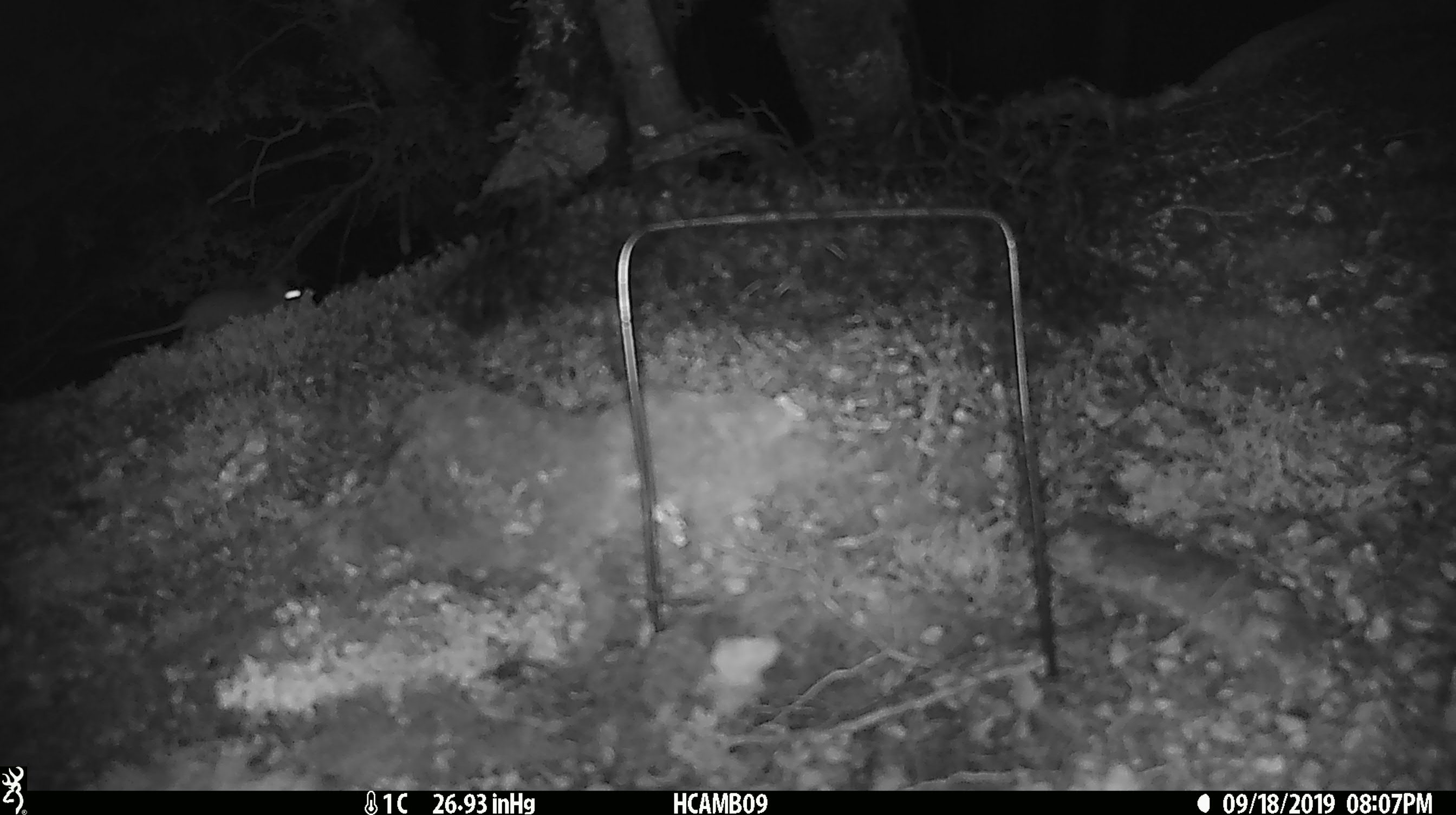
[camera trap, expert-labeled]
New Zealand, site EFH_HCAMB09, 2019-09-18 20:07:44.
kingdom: Animalia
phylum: Chordata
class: Mammalia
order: Rodentia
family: Muridae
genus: Mus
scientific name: Mus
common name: mouse